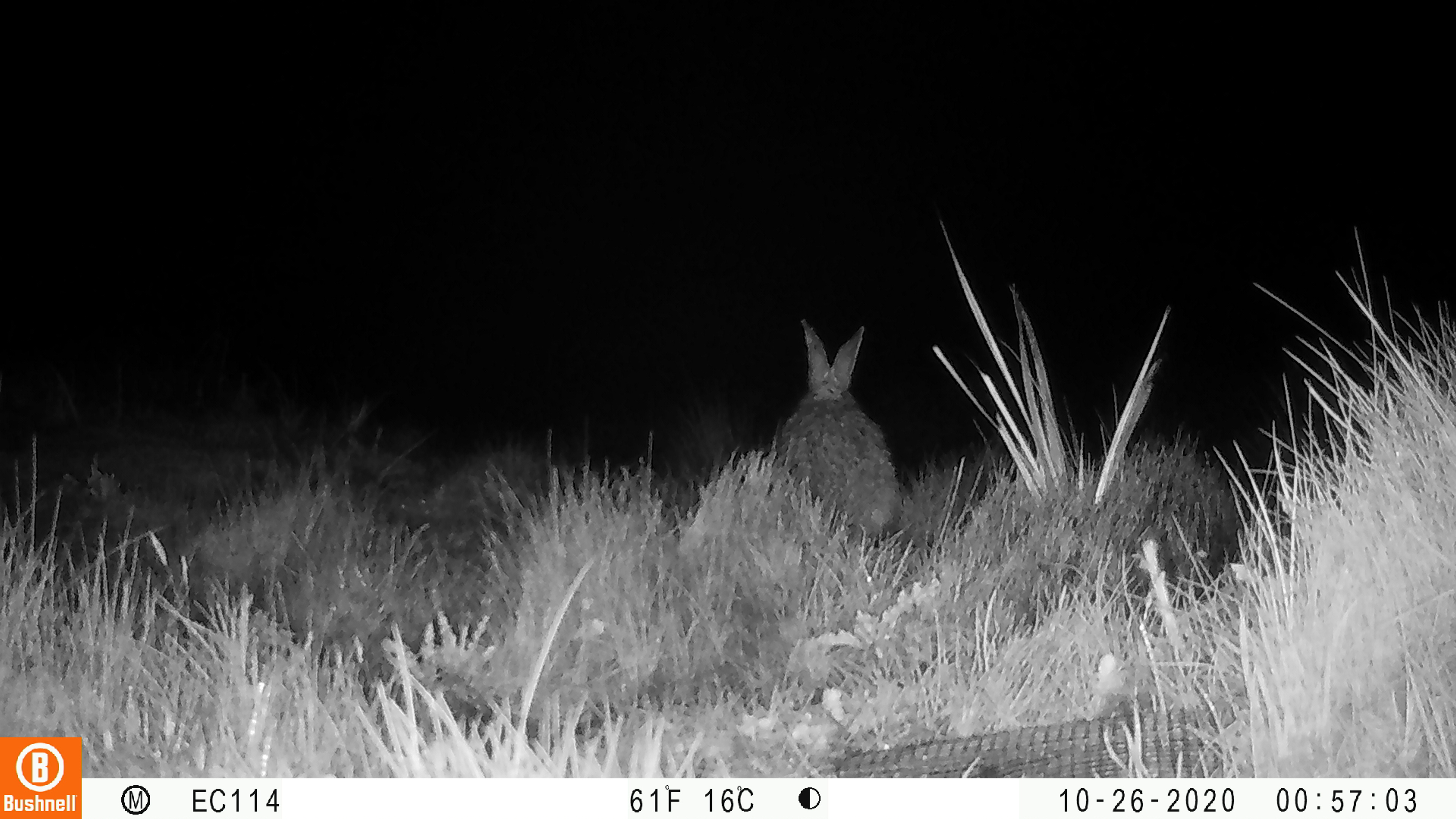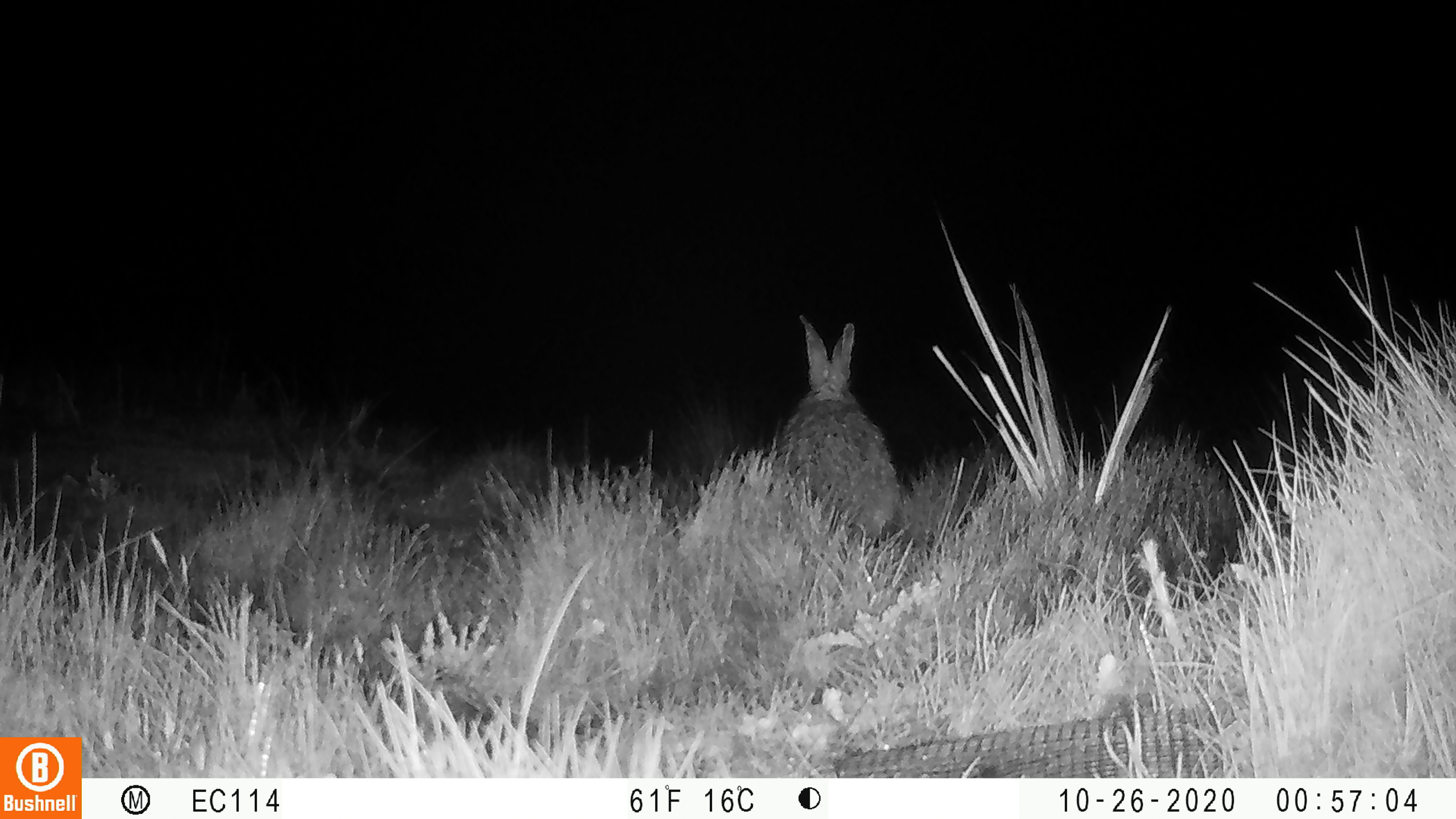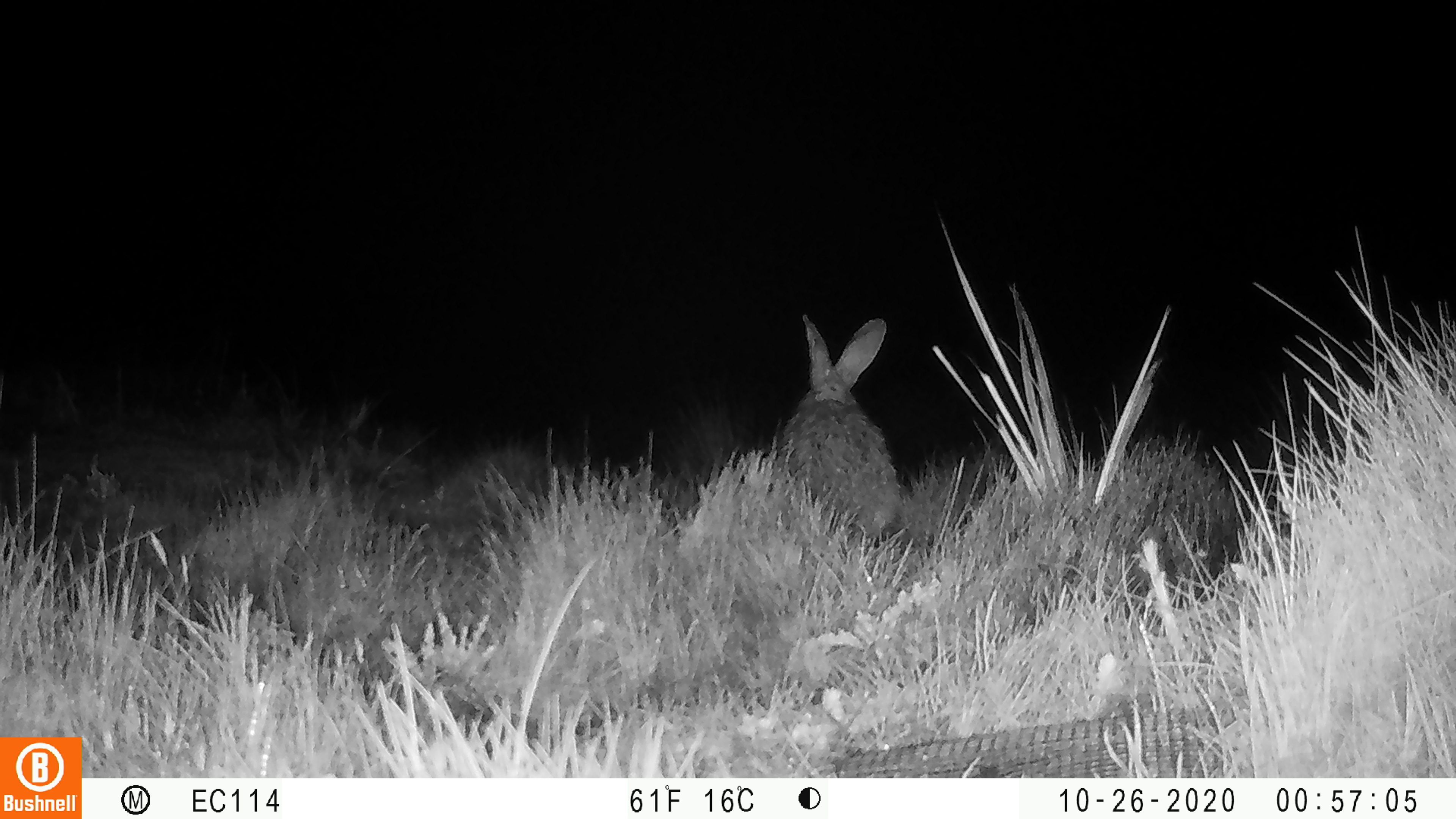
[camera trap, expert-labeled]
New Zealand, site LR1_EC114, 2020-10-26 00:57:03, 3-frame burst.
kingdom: Animalia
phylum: Chordata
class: Mammalia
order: Lagomorpha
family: Leporidae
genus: Oryctolagus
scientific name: Oryctolagus cuniculus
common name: european rabbit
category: rabbit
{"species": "rabbit (european rabbit) (Oryctolagus cuniculus)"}